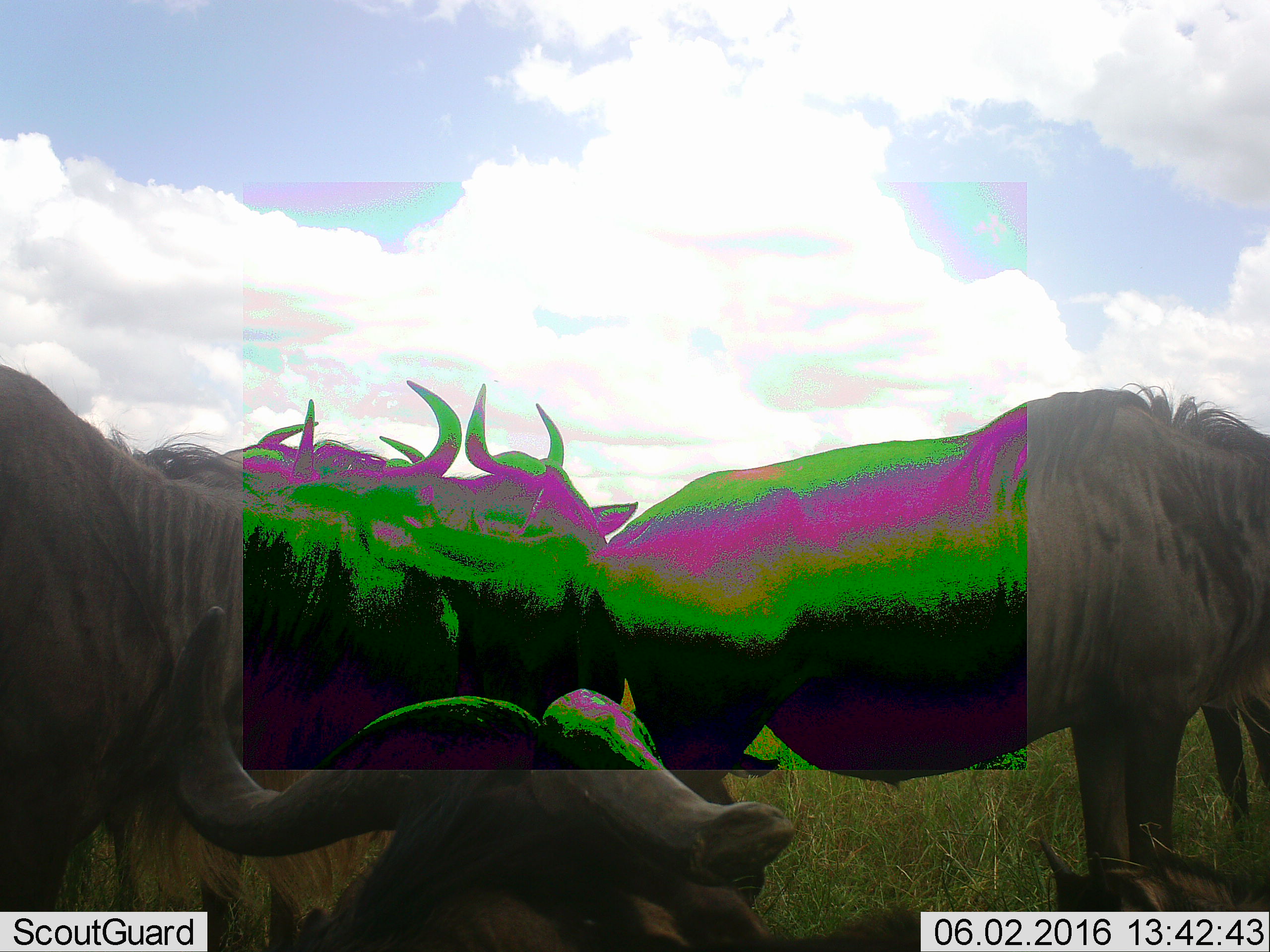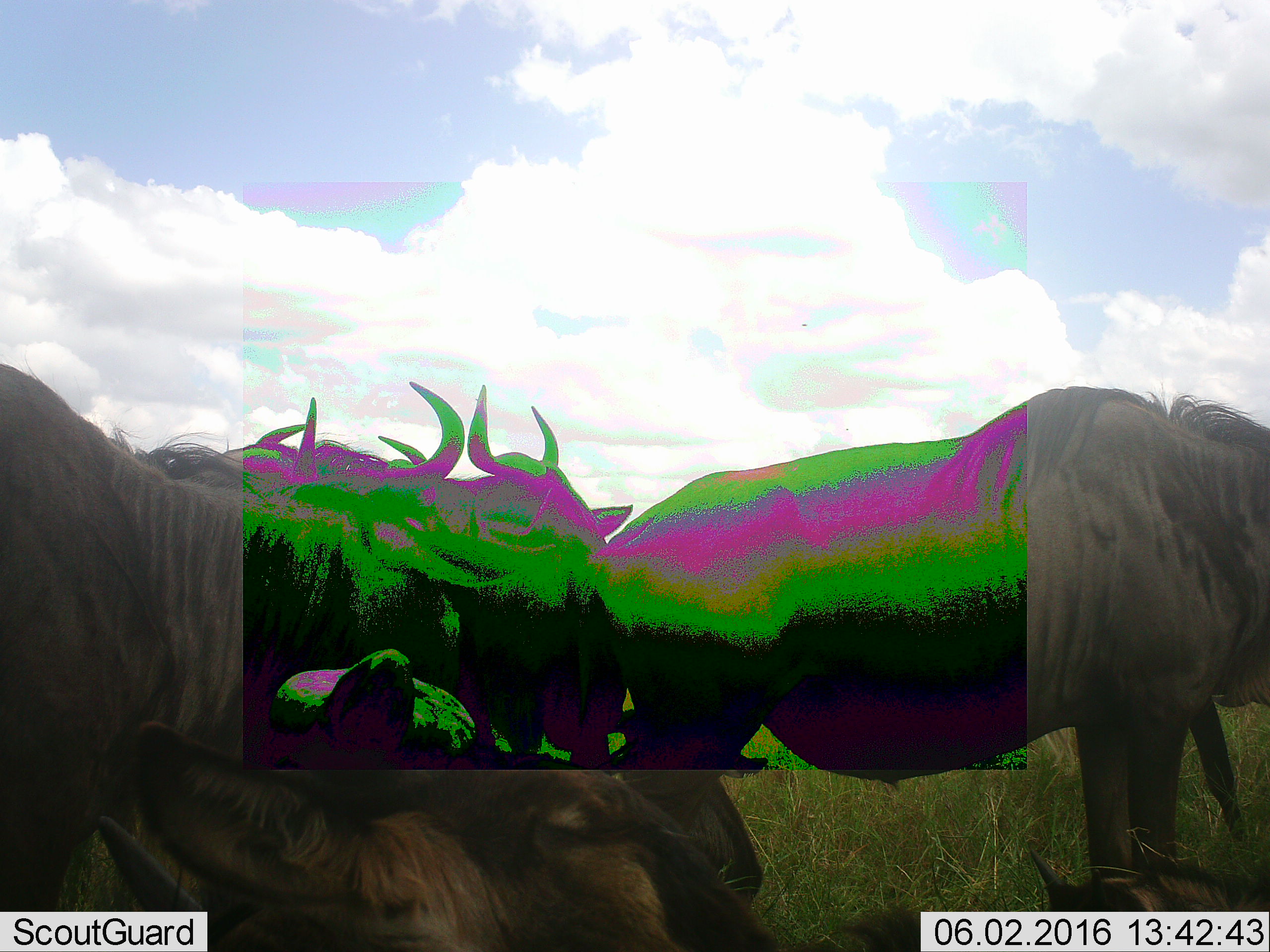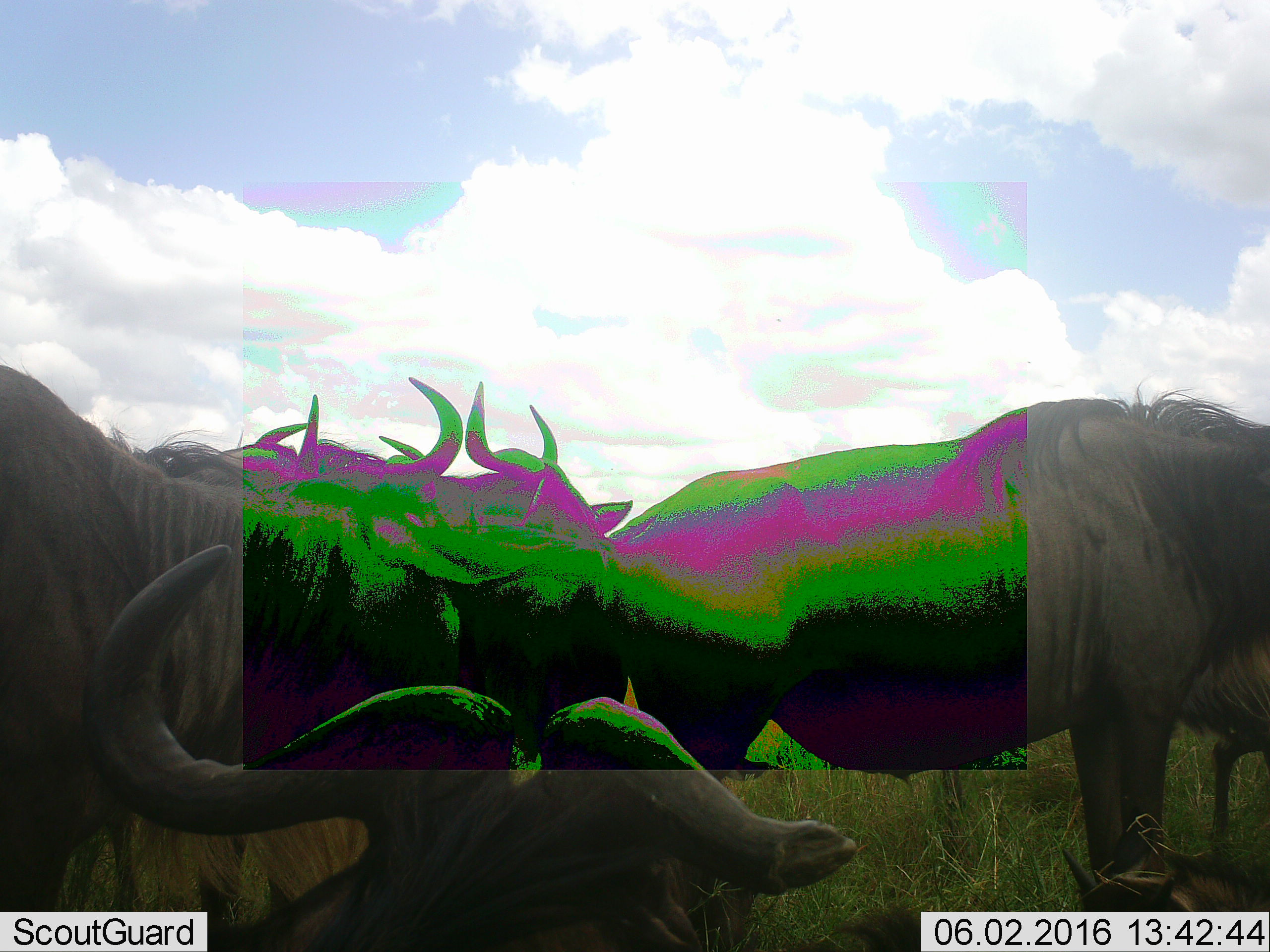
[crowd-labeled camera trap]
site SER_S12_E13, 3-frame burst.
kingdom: Animalia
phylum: Chordata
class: Mammalia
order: Artiodactyla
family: Bovidae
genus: Connochaetes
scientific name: Connochaetes taurinus taurinus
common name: blue wildebeest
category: wildebeestblue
Wildebeestblue (blue wildebeest) (Connochaetes taurinus taurinus), count 6. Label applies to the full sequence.